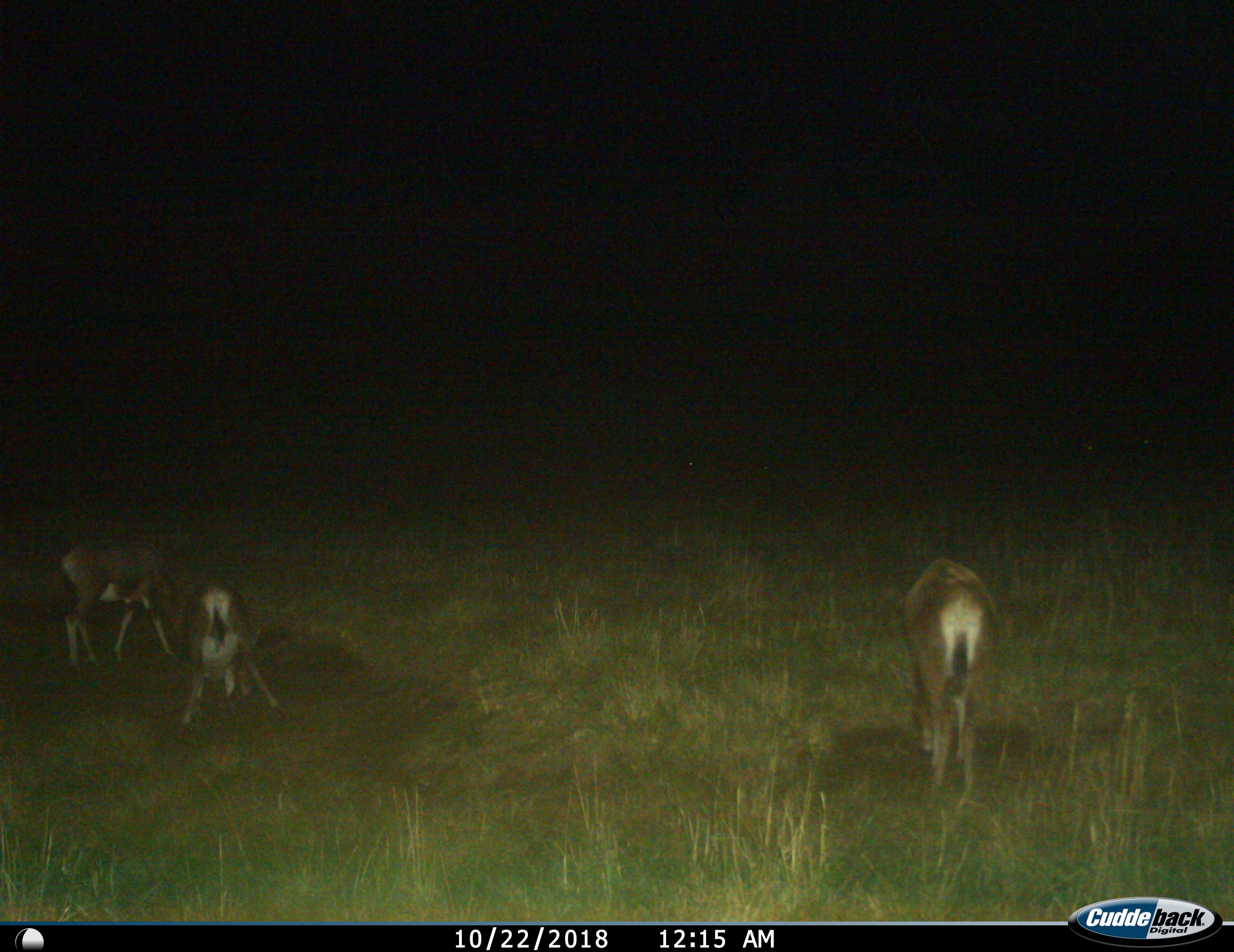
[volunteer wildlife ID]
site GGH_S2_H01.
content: unidentified animal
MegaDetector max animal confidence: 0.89